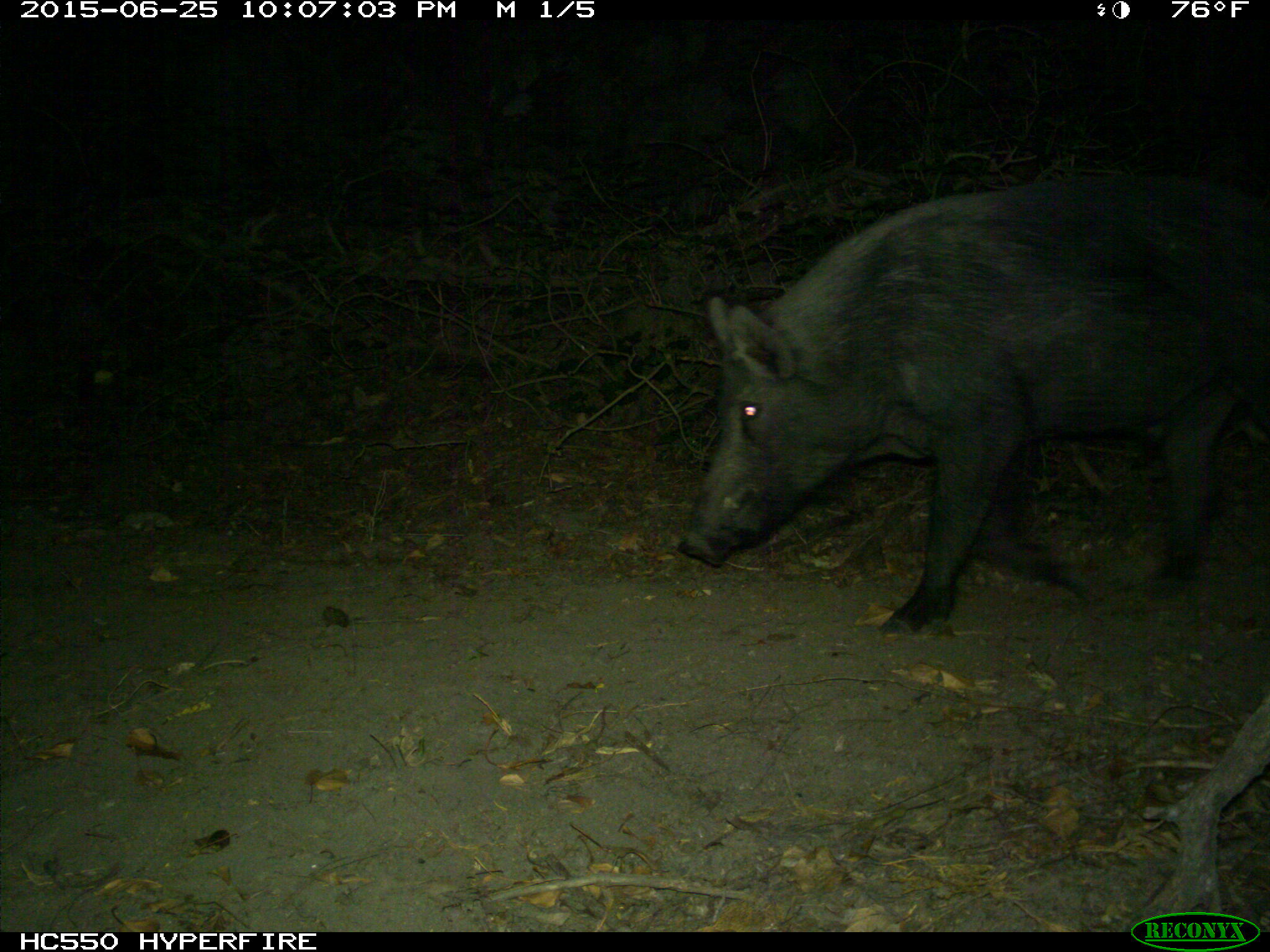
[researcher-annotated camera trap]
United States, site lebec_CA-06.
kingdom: Animalia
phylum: Chordata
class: Mammalia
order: Artiodactyla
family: Suidae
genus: Sus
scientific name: Sus scrofa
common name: wild boar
Sus scrofa (wild boar).